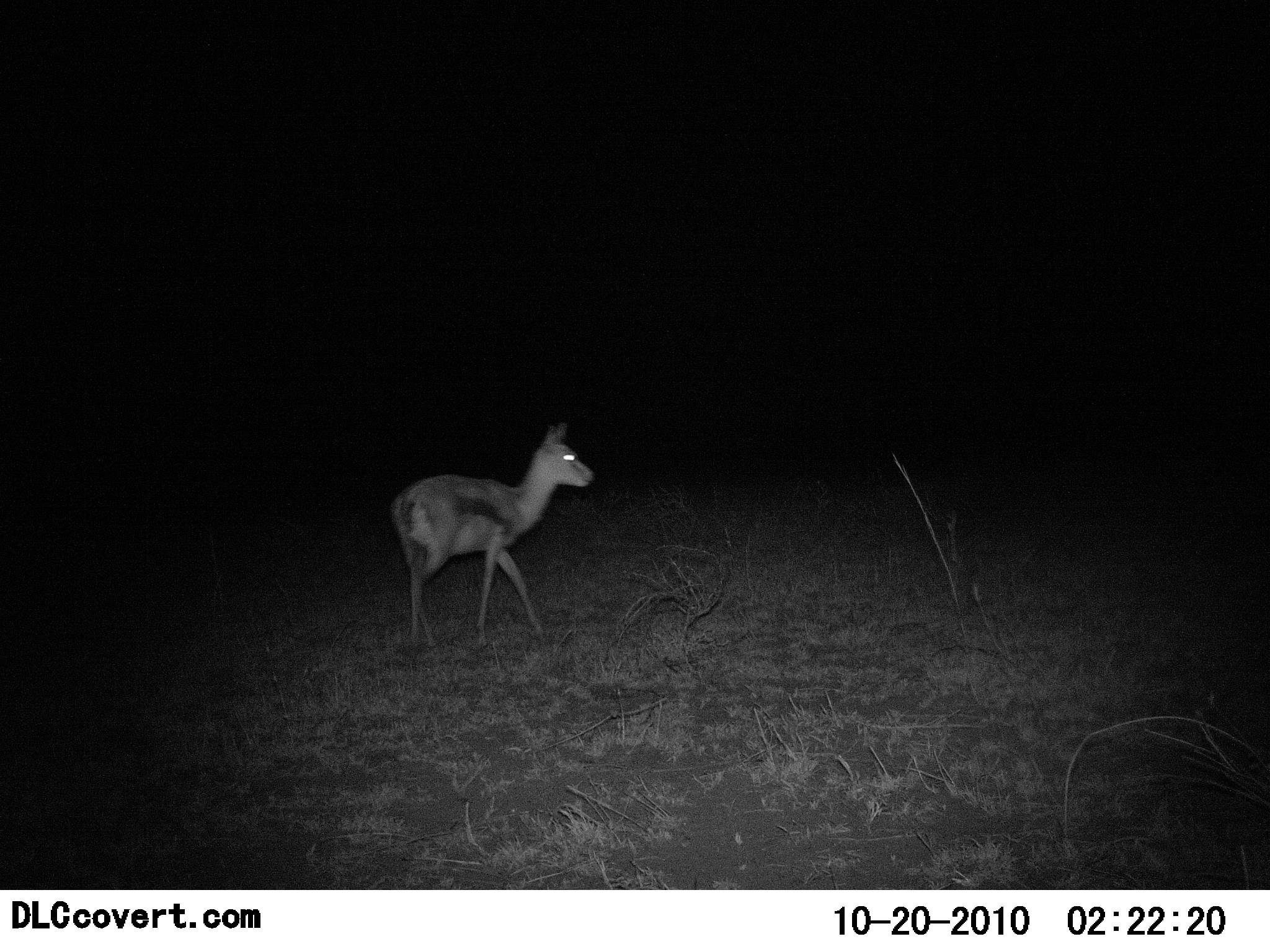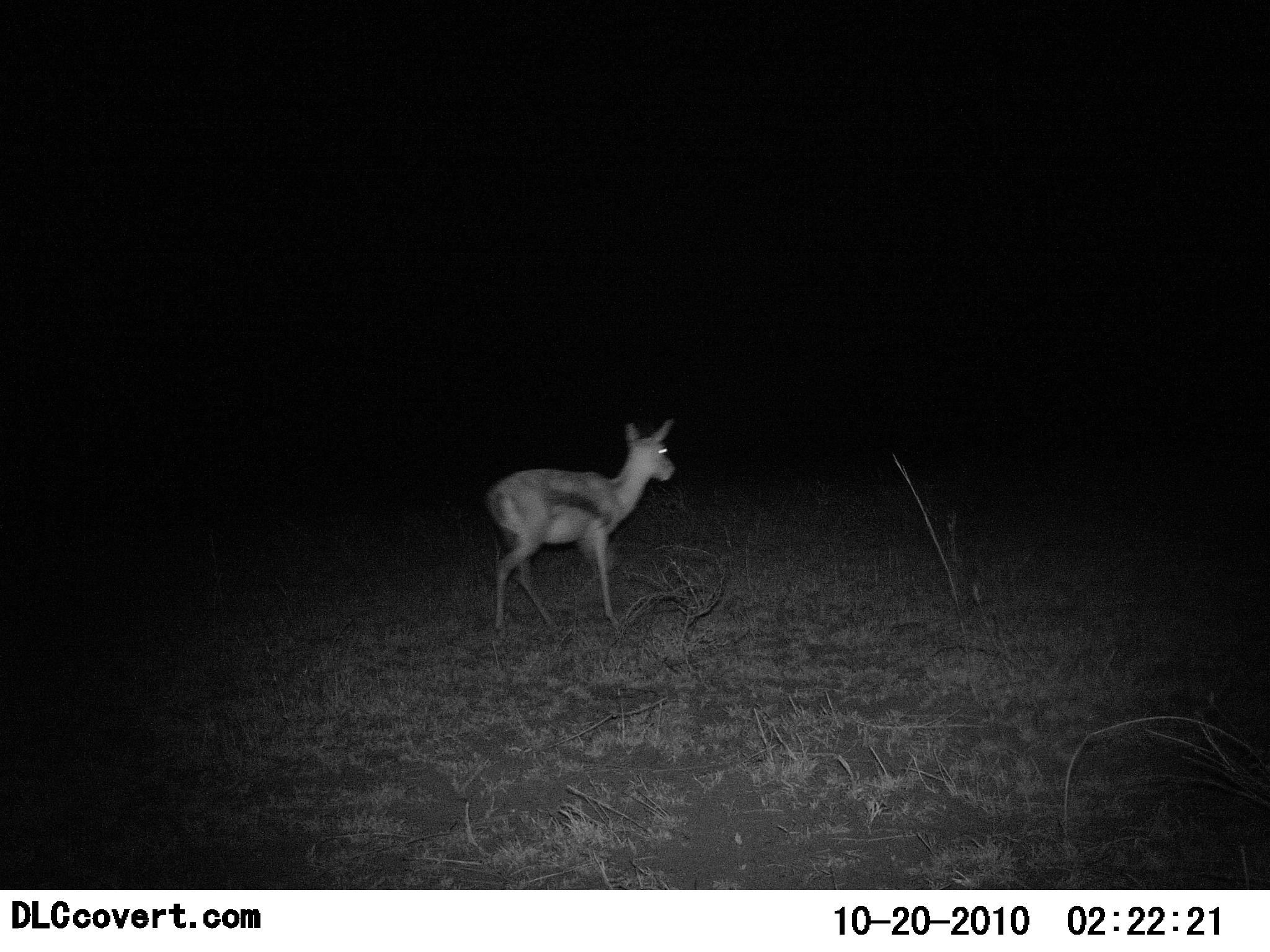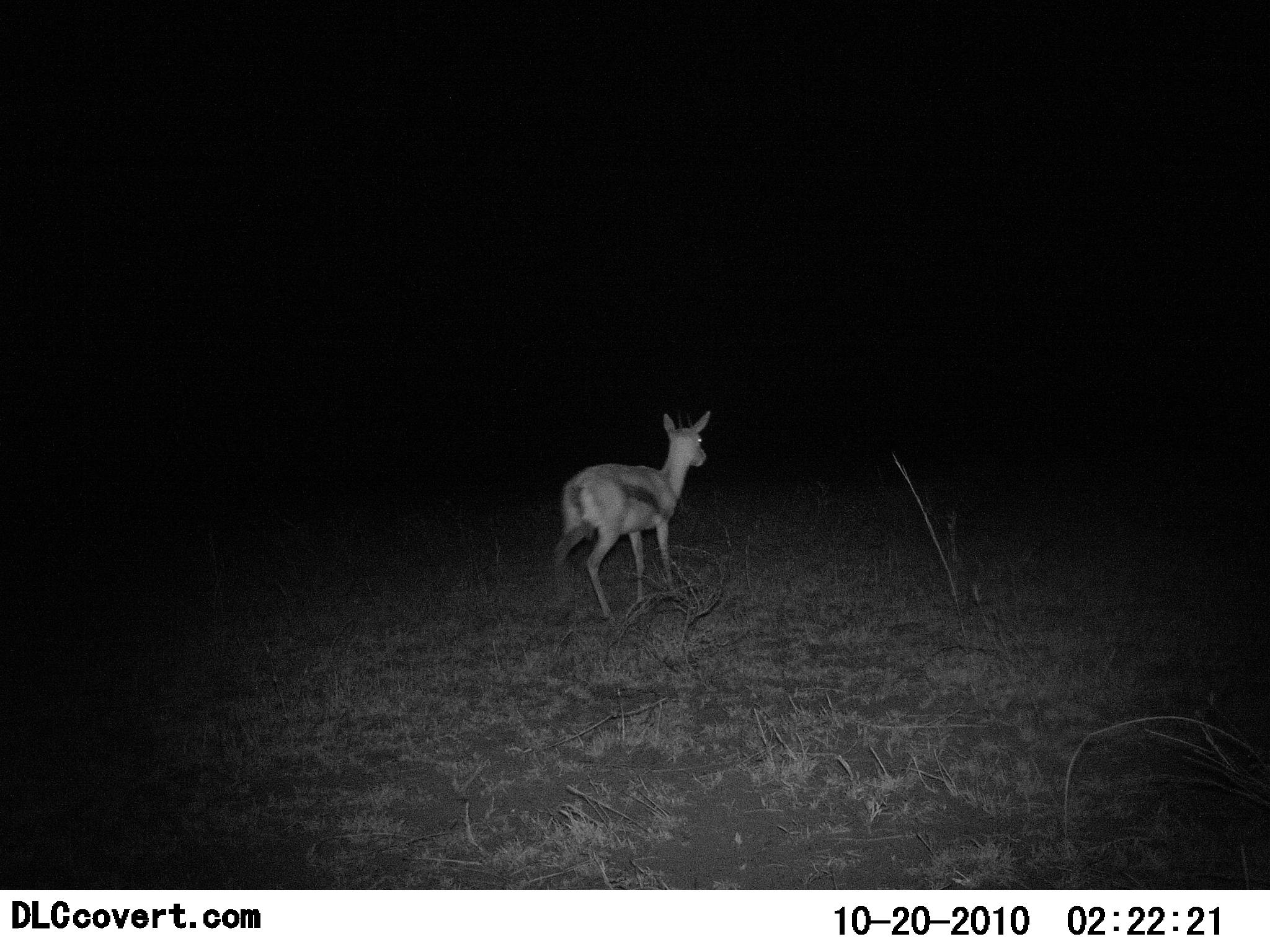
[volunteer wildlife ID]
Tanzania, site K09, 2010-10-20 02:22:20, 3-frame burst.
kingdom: Animalia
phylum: Chordata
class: Mammalia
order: Artiodactyla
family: Bovidae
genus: Eudorcas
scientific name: Eudorcas thomsonii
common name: thomson's gazelle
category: gazellethomsons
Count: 1.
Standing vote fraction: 0%.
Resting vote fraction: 0%.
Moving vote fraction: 100%.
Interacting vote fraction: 0%.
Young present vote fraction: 18%.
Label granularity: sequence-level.